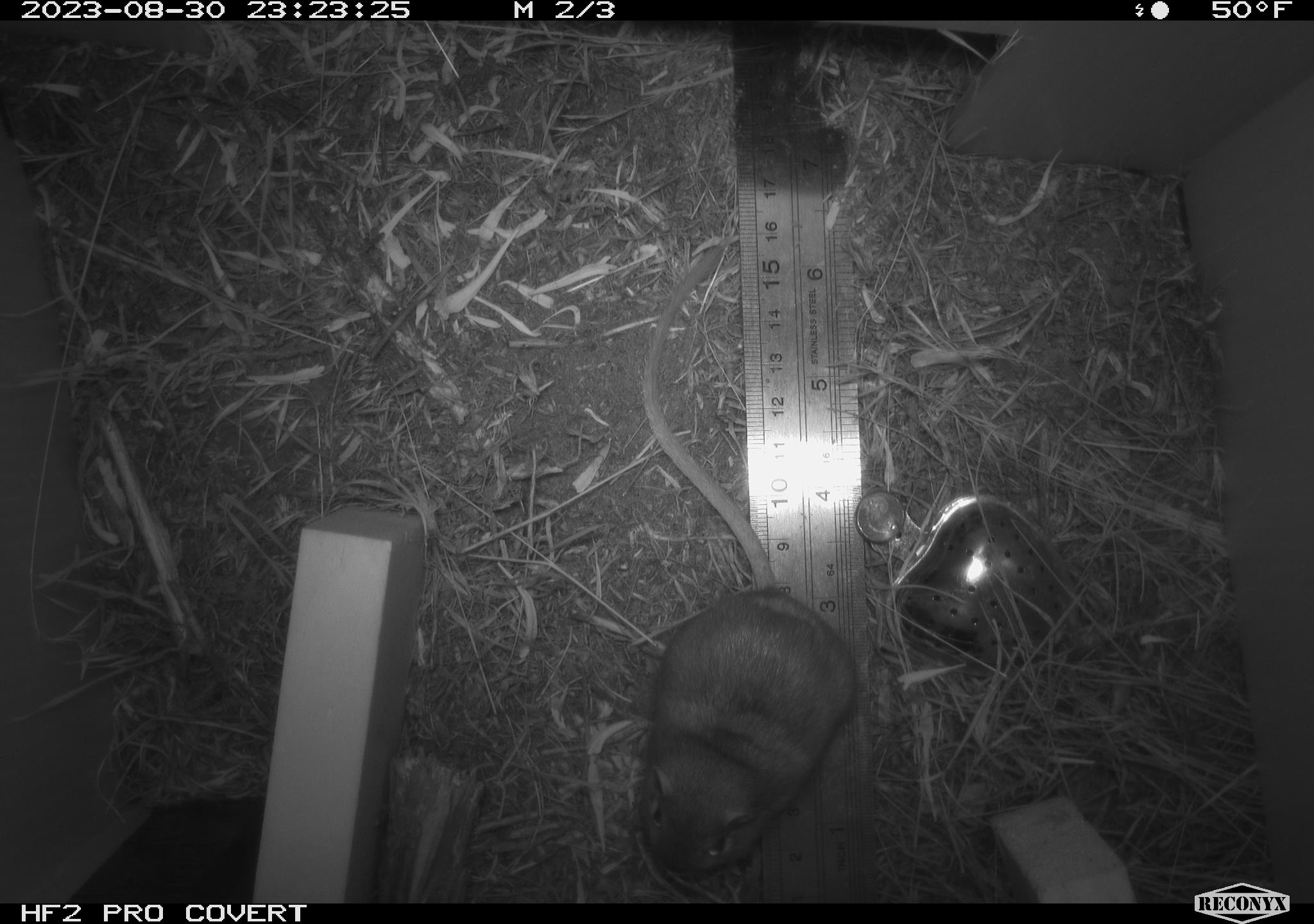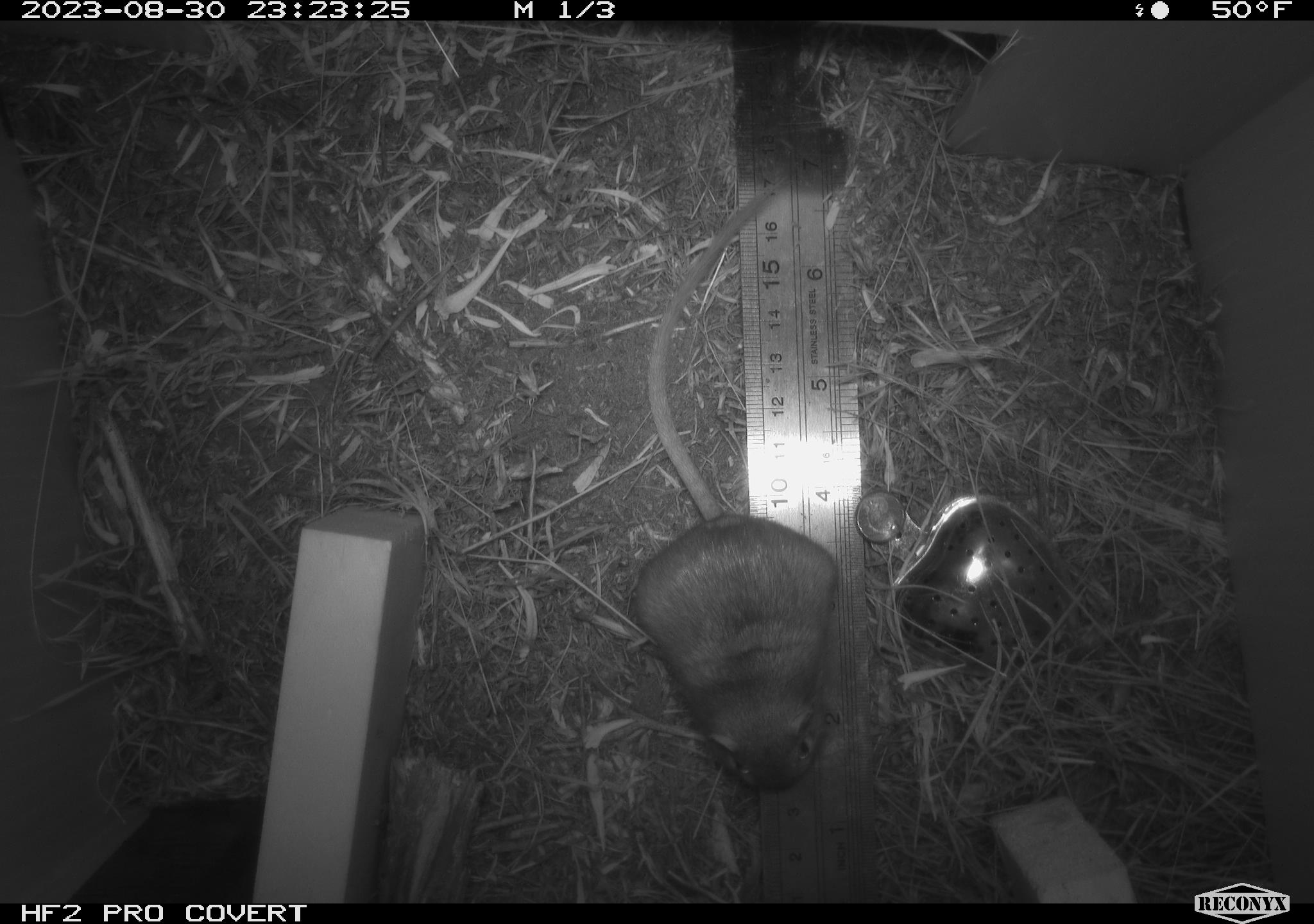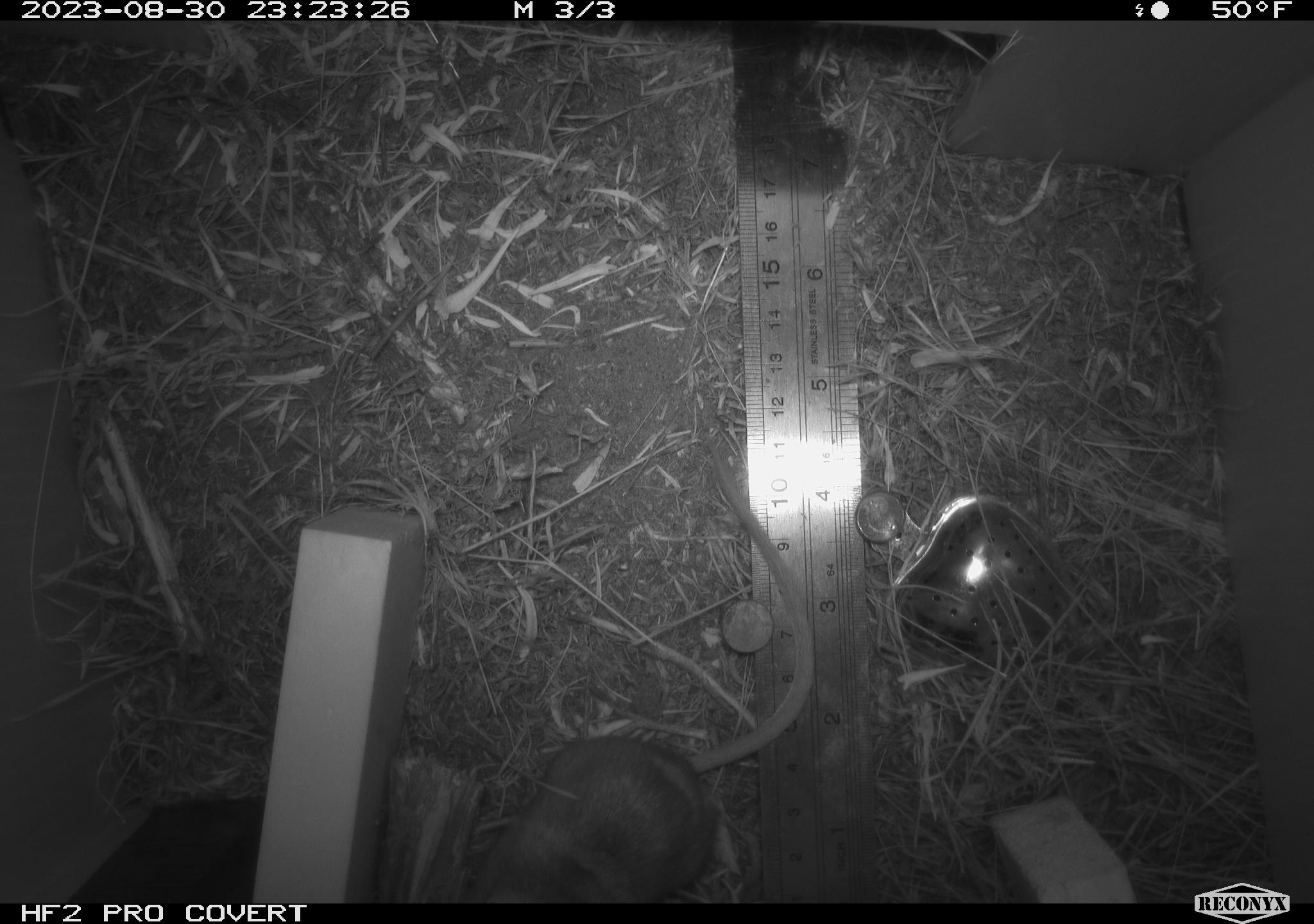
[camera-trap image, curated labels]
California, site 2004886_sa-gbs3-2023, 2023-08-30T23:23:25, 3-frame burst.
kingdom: Animalia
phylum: Chordata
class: Mammalia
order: Rodentia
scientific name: Rodentia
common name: mouse species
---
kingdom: Animalia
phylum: Chordata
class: Mammalia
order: Rodentia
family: Heteromyidae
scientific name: Heteromyidae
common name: kangaroo rats and pocket mice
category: heteromyidae family